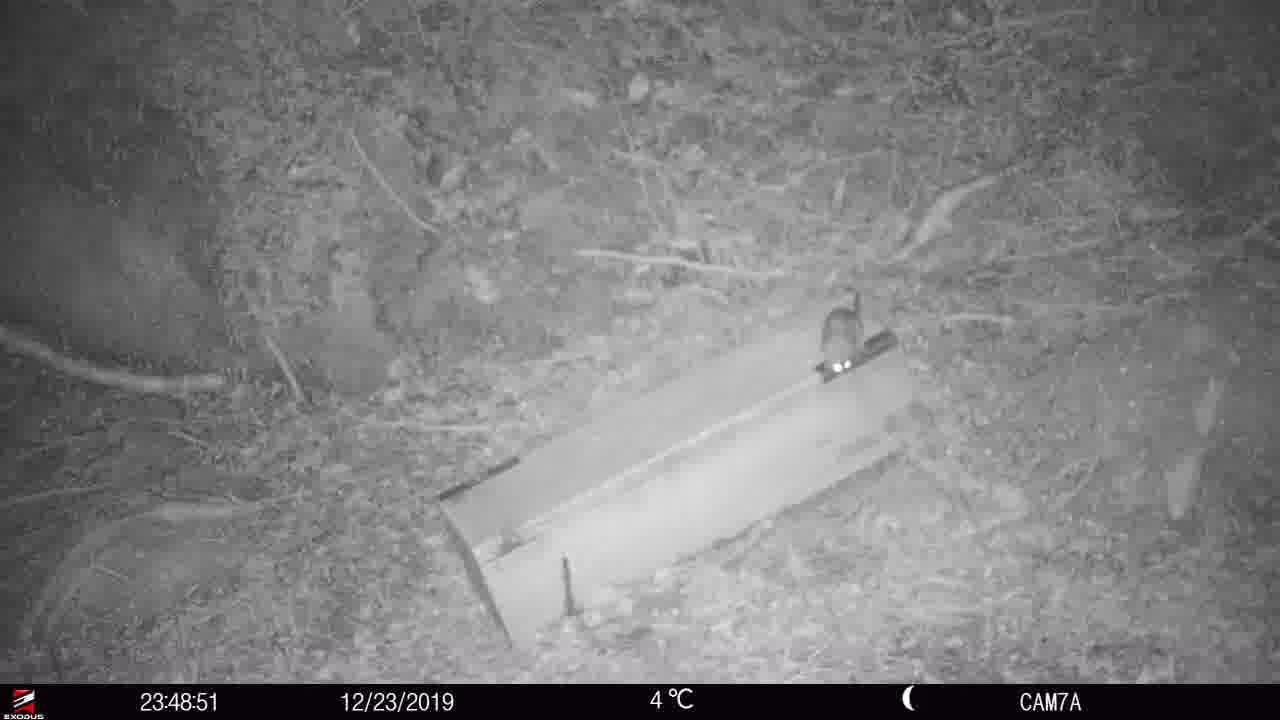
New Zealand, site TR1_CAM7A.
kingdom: Animalia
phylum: Chordata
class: Mammalia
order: Rodentia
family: Muridae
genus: Rattus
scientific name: Rattus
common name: rat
Rat (Rattus).